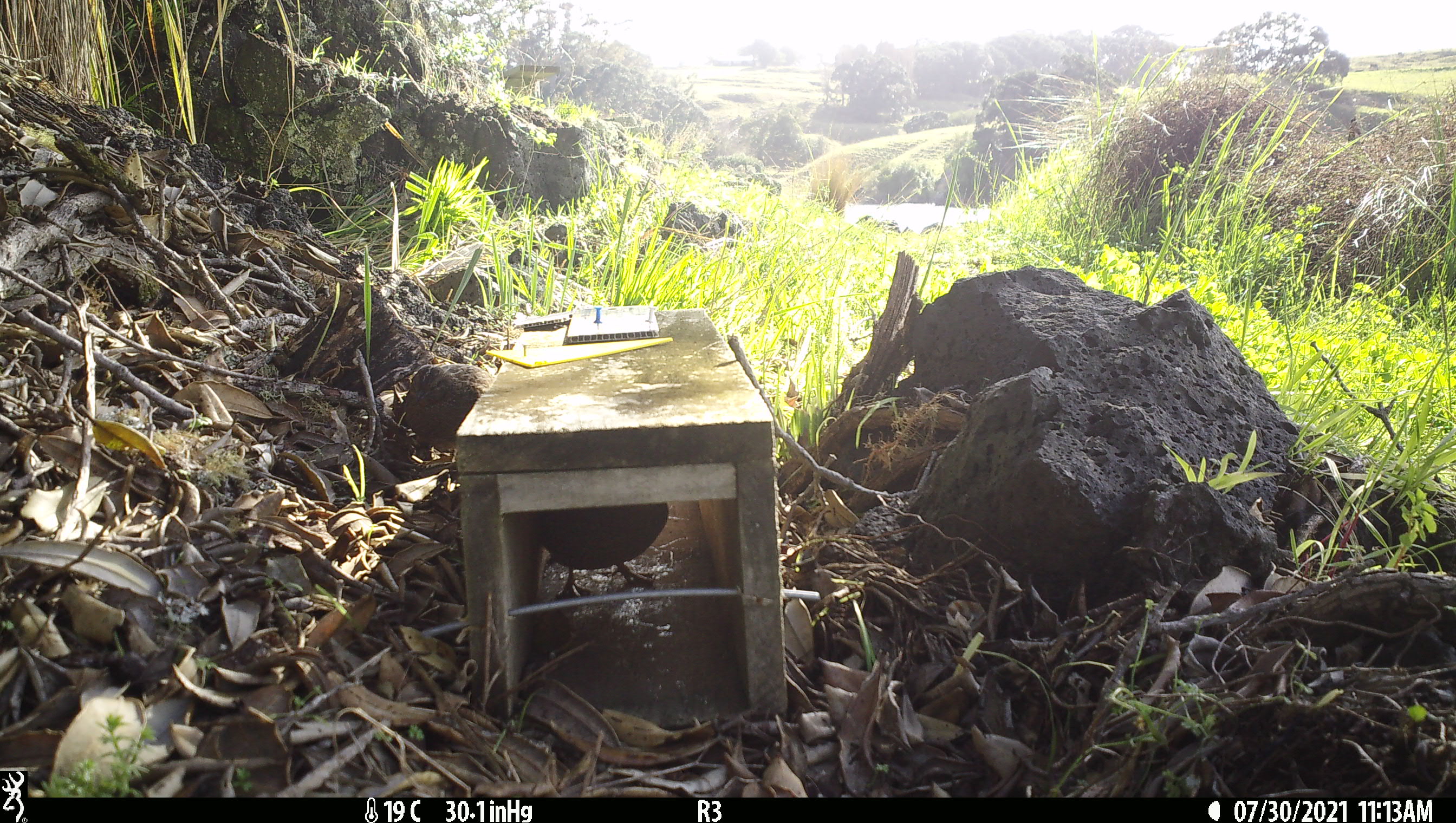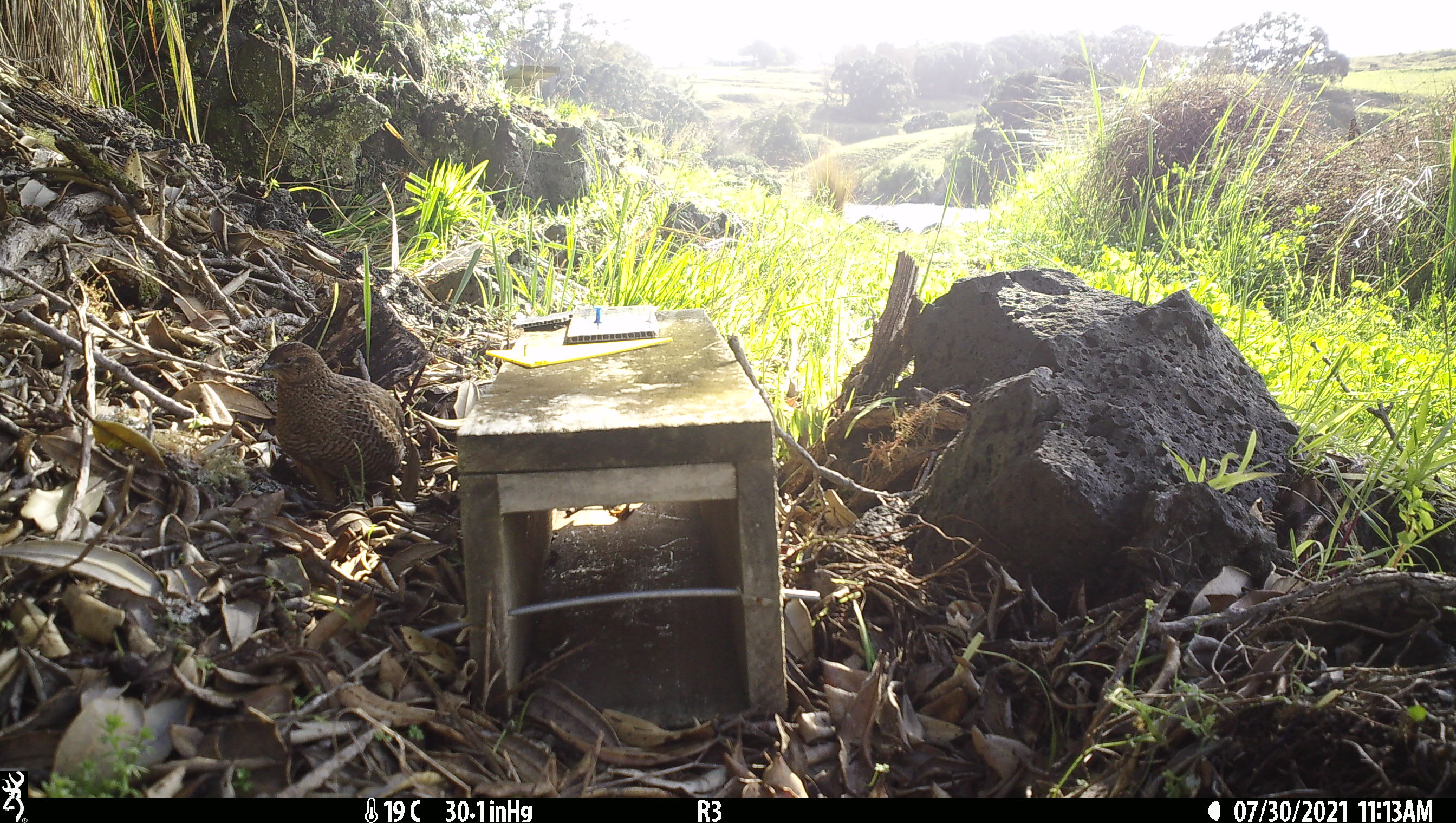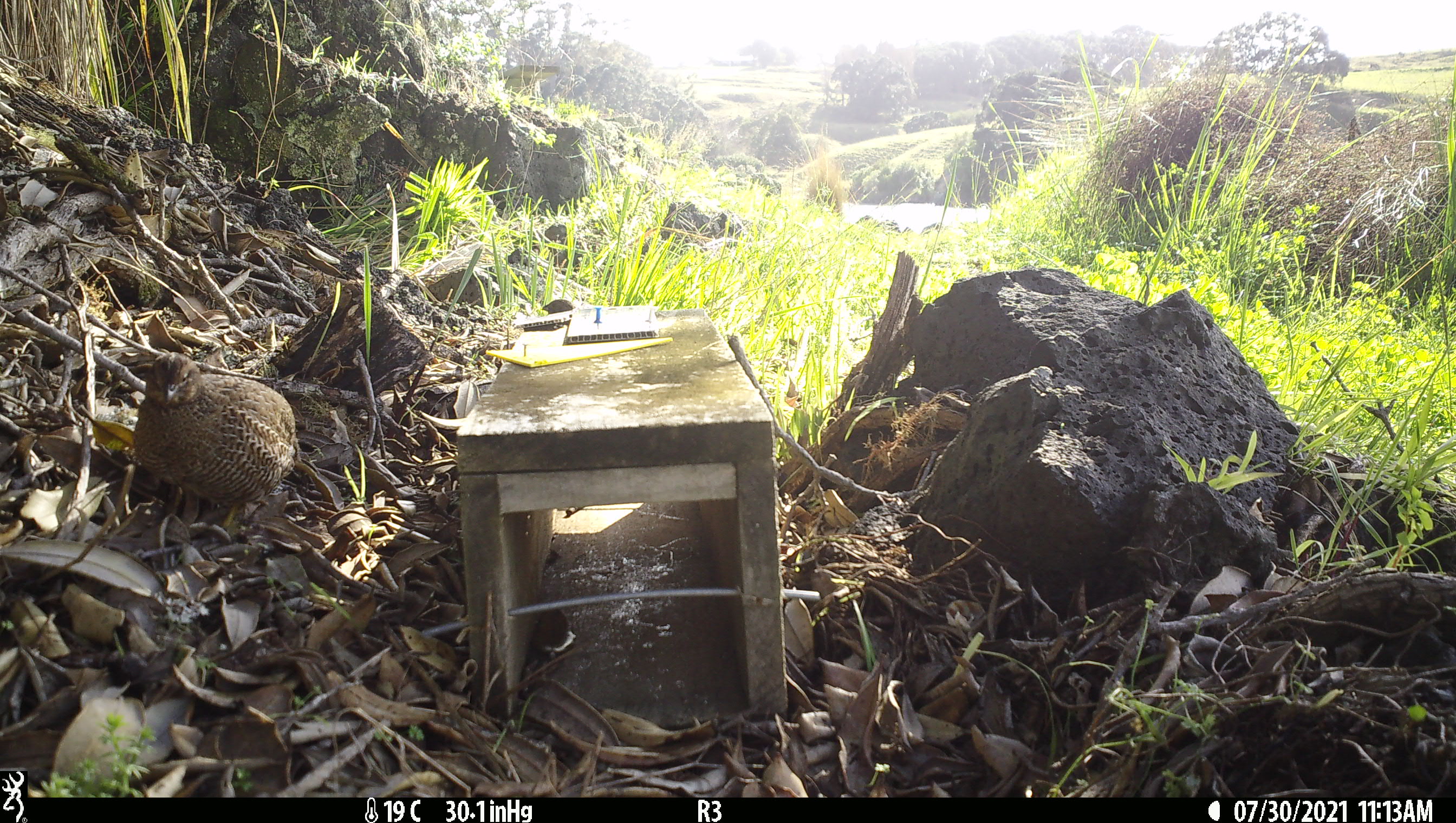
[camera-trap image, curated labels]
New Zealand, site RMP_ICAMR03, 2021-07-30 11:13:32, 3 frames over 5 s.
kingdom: Animalia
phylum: Chordata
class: Aves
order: Galliformes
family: Phasianidae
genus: Synoicus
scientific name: Synoicus ypsilophorus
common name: brown quail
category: quail brown